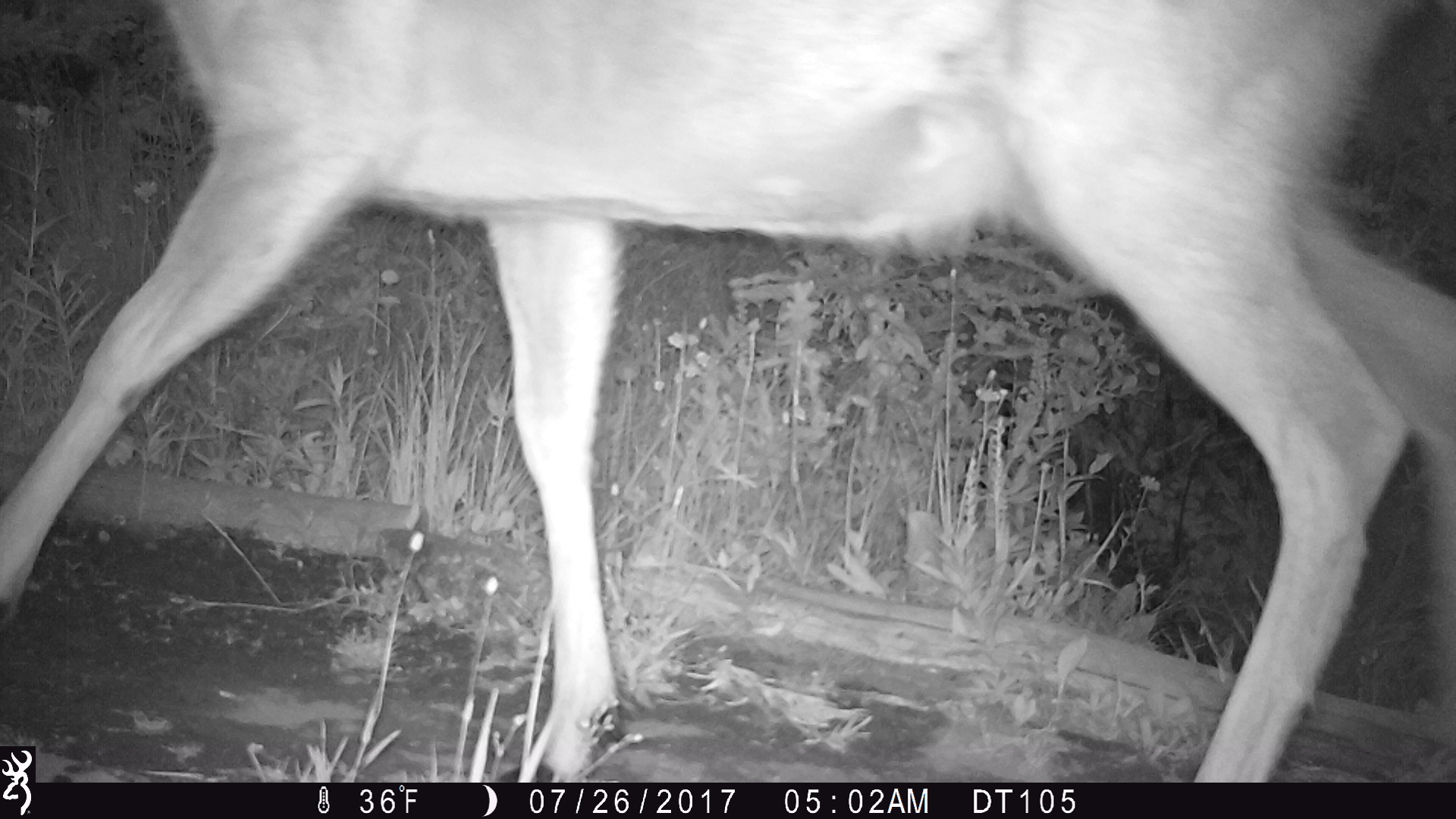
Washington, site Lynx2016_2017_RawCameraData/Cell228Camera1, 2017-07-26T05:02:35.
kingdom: Animalia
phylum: Chordata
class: Mammalia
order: Artiodactyla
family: Cervidae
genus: Odocoileus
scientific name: Odocoileus hemionus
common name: mule deer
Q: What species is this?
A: Odocoileus hemionus (mule deer).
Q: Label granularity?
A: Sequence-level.